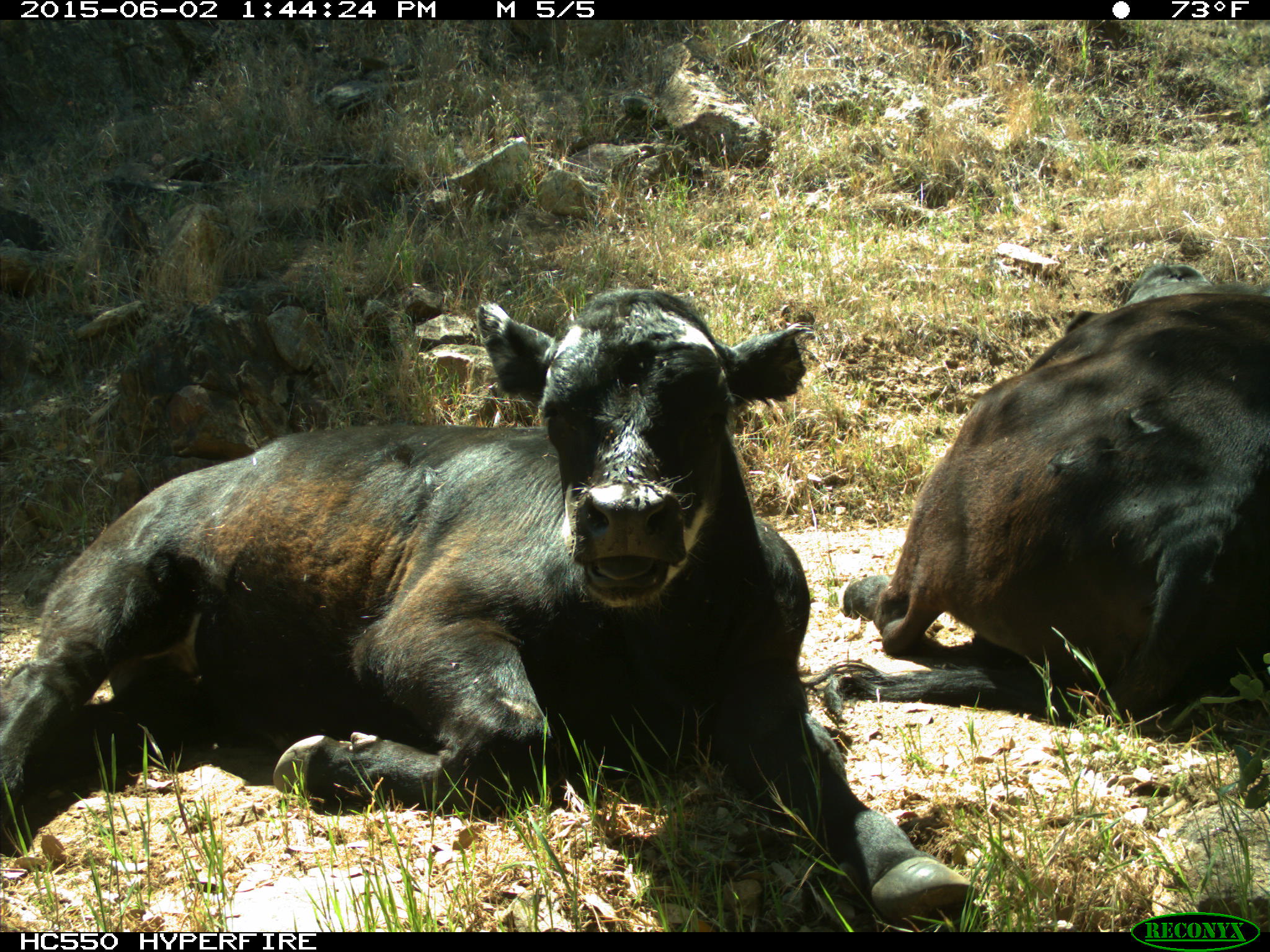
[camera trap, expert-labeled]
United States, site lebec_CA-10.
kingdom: Animalia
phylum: Chordata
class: Mammalia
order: Artiodactyla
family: Bovidae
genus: Bos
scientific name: Bos taurus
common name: domestic cow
Bos taurus (domestic cow).